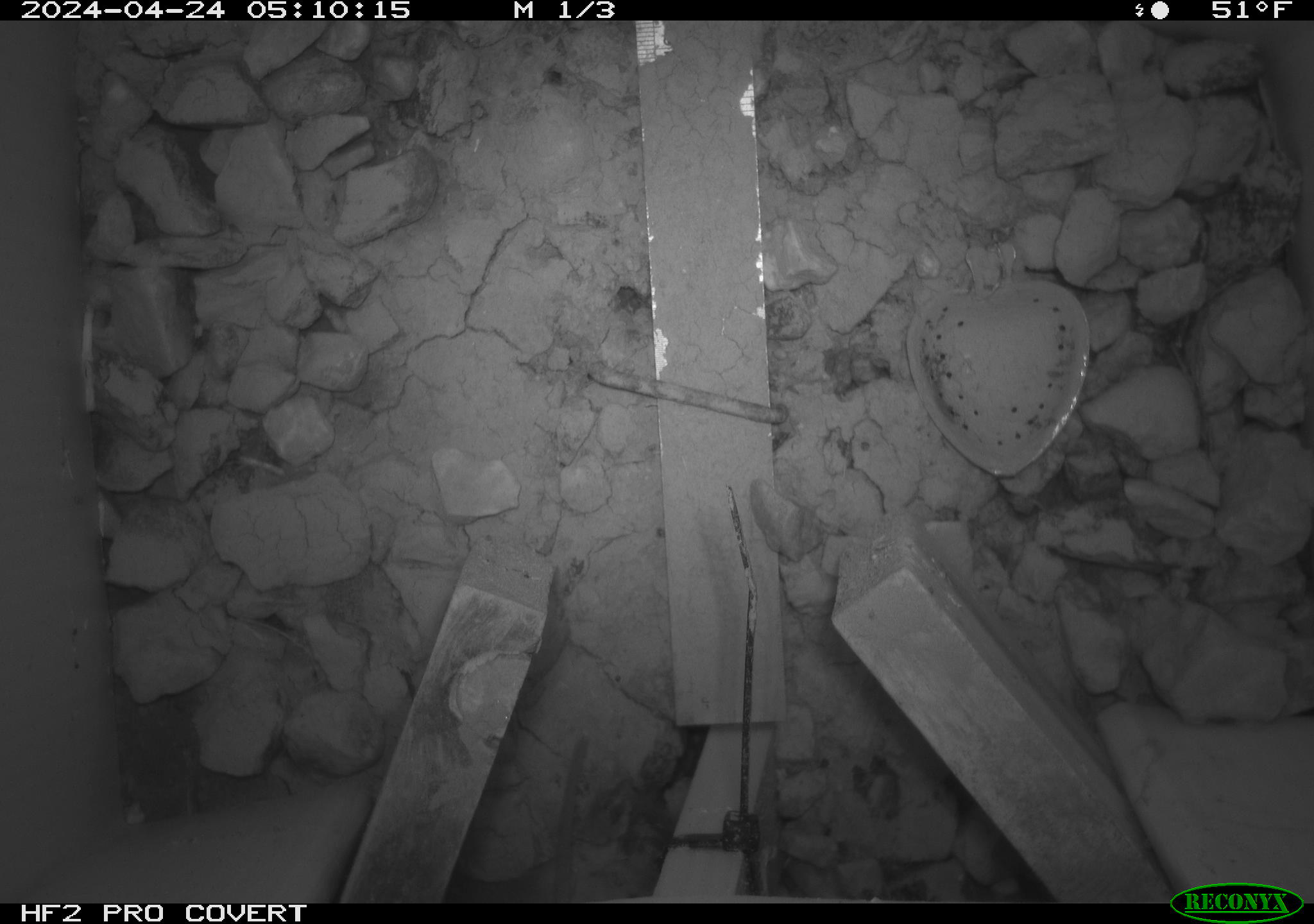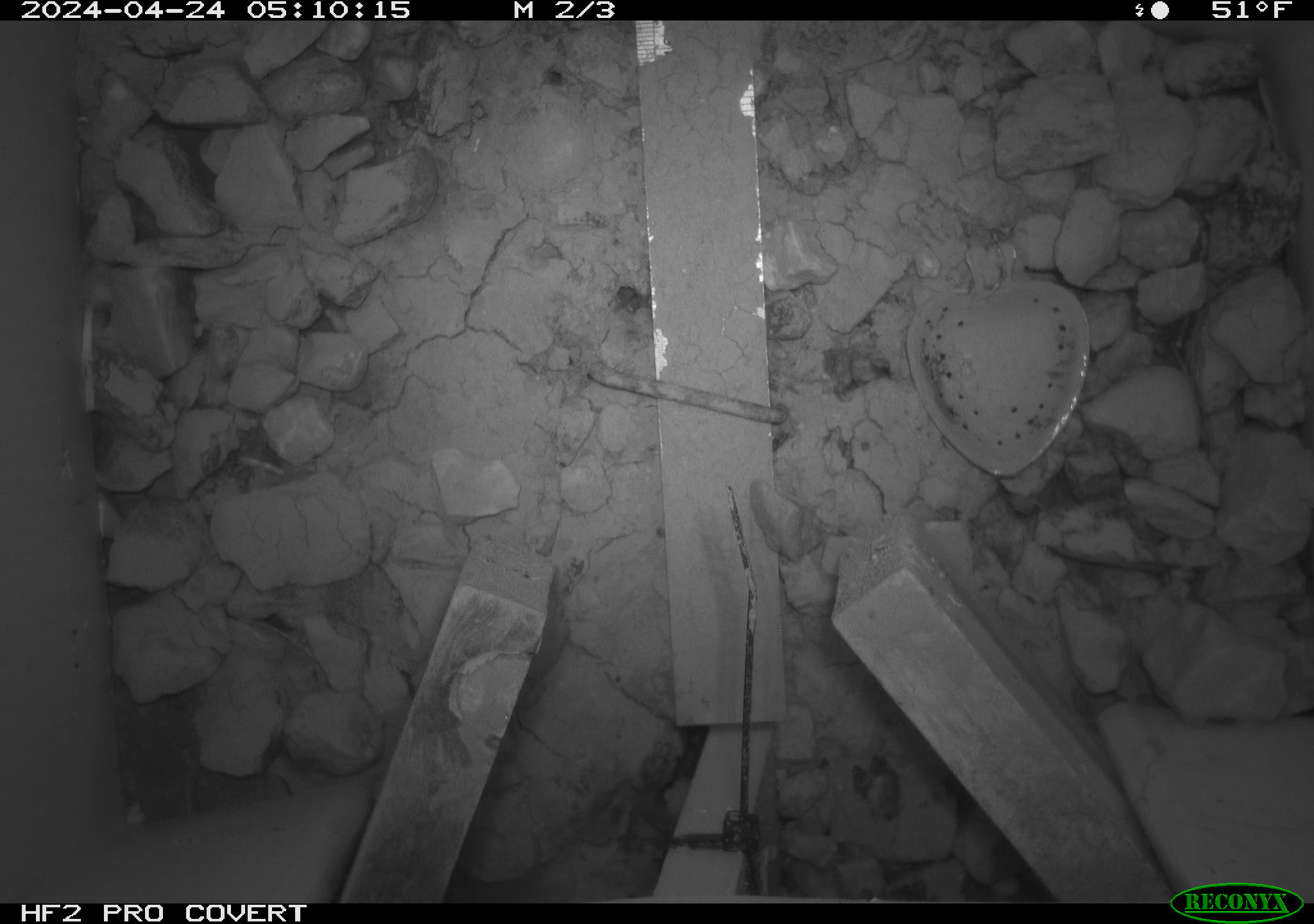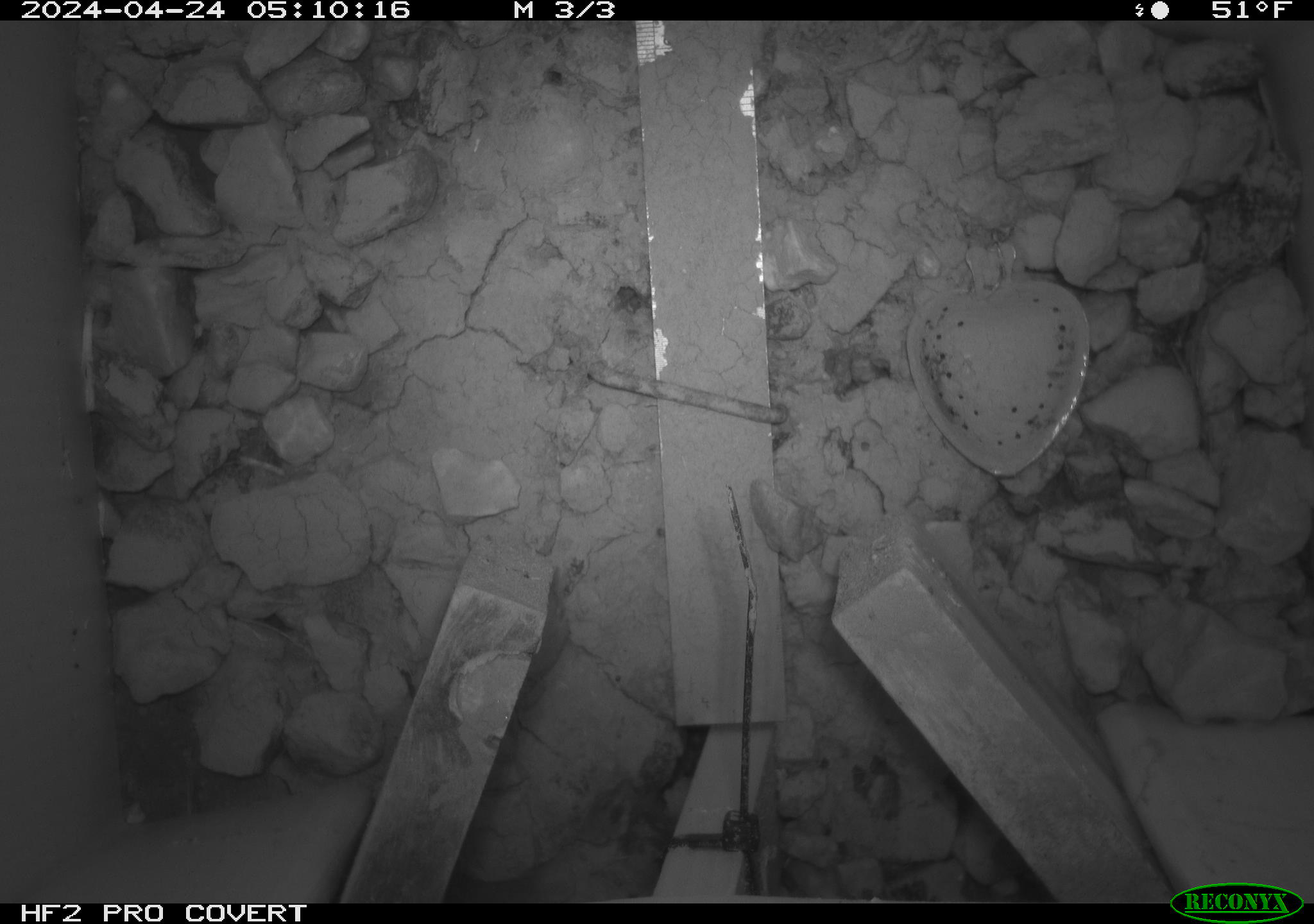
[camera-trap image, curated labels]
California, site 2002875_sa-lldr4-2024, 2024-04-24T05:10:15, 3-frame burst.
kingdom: Animalia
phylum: Chordata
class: Mammalia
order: Rodentia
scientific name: Rodentia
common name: rodent